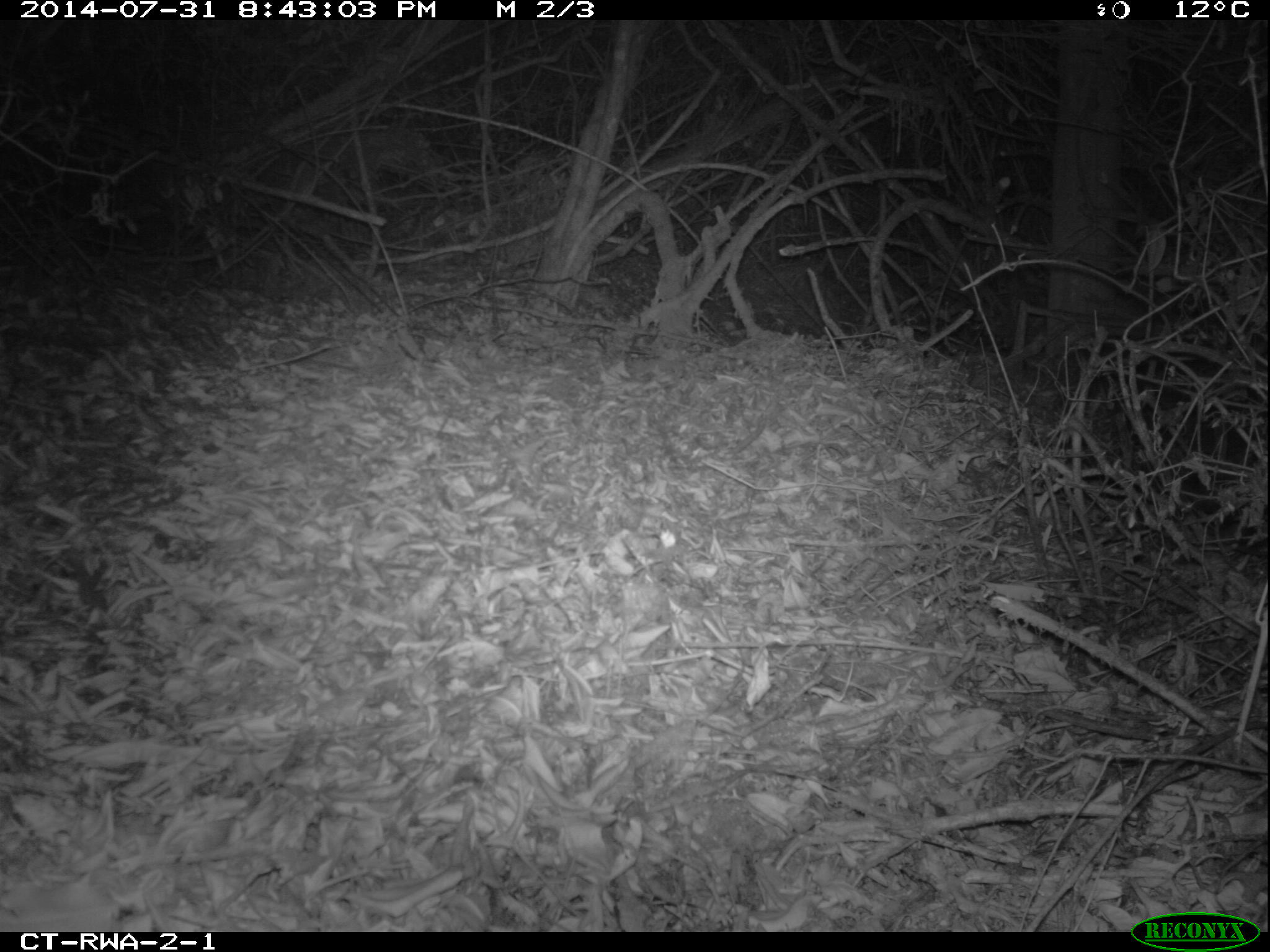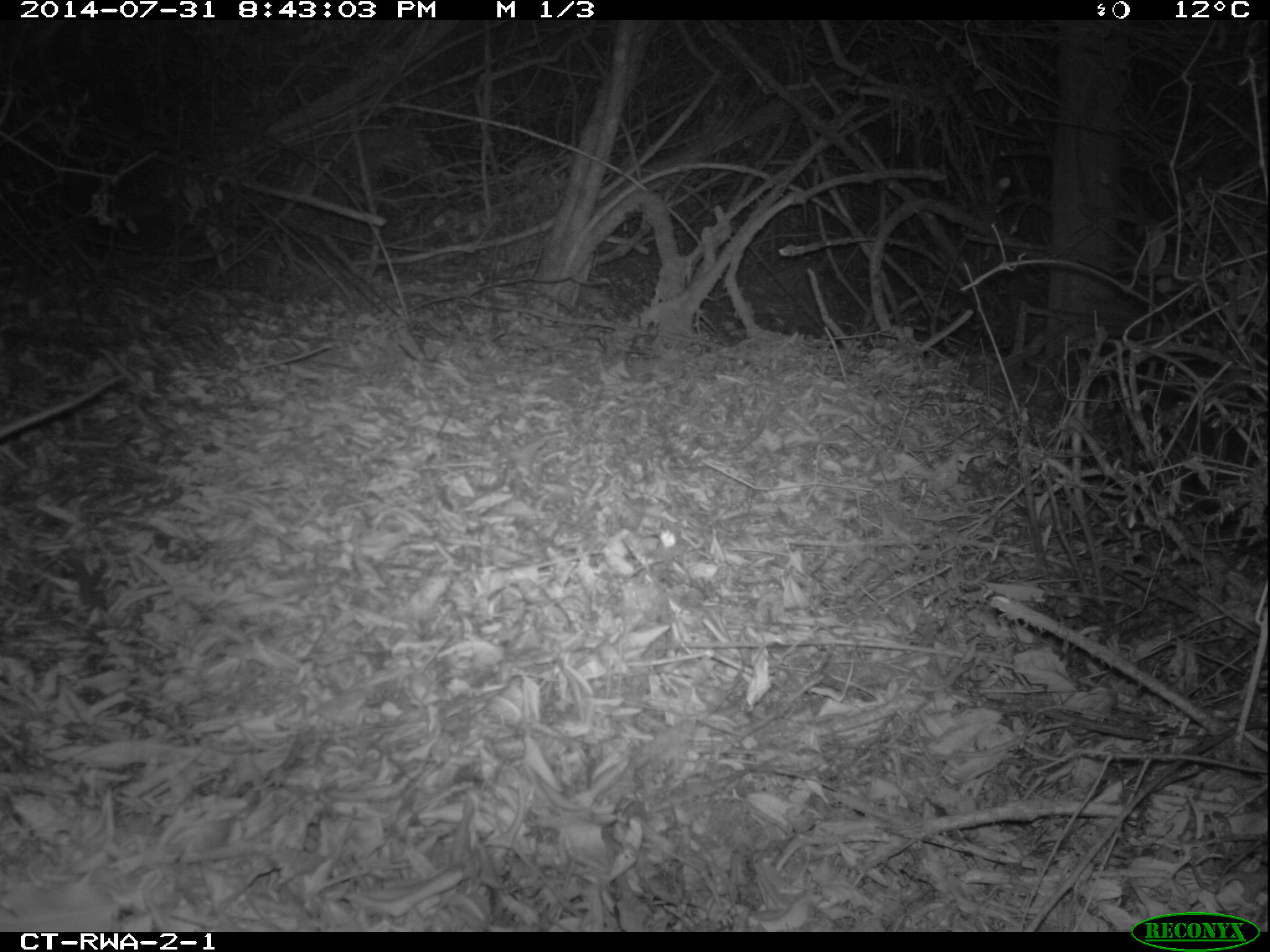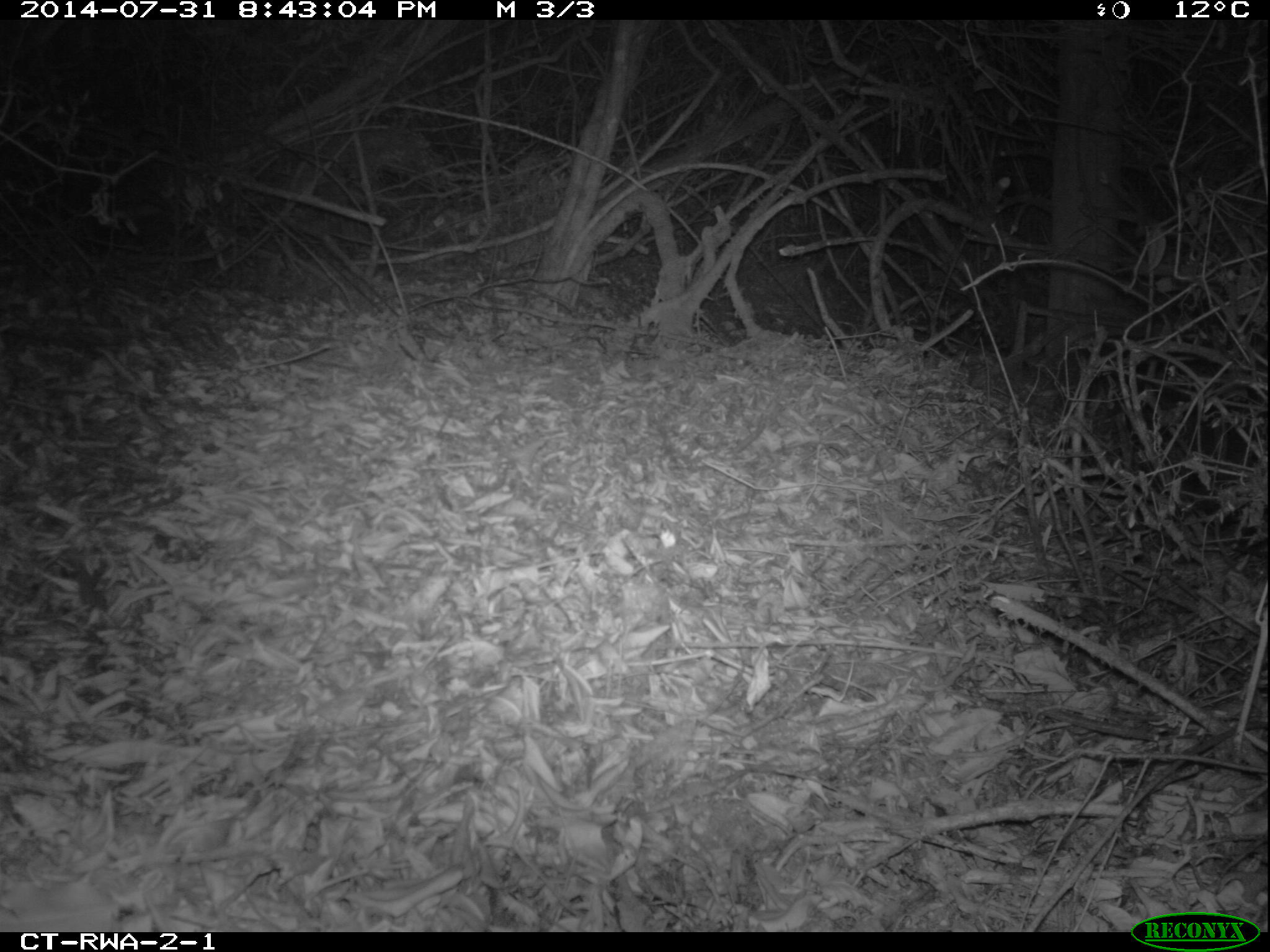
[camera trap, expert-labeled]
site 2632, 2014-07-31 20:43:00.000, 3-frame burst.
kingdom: Animalia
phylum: Chordata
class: Mammalia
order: Rodentia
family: Nesomyidae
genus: Cricetomys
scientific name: Cricetomys gambianus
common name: african giant pouched rat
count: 1